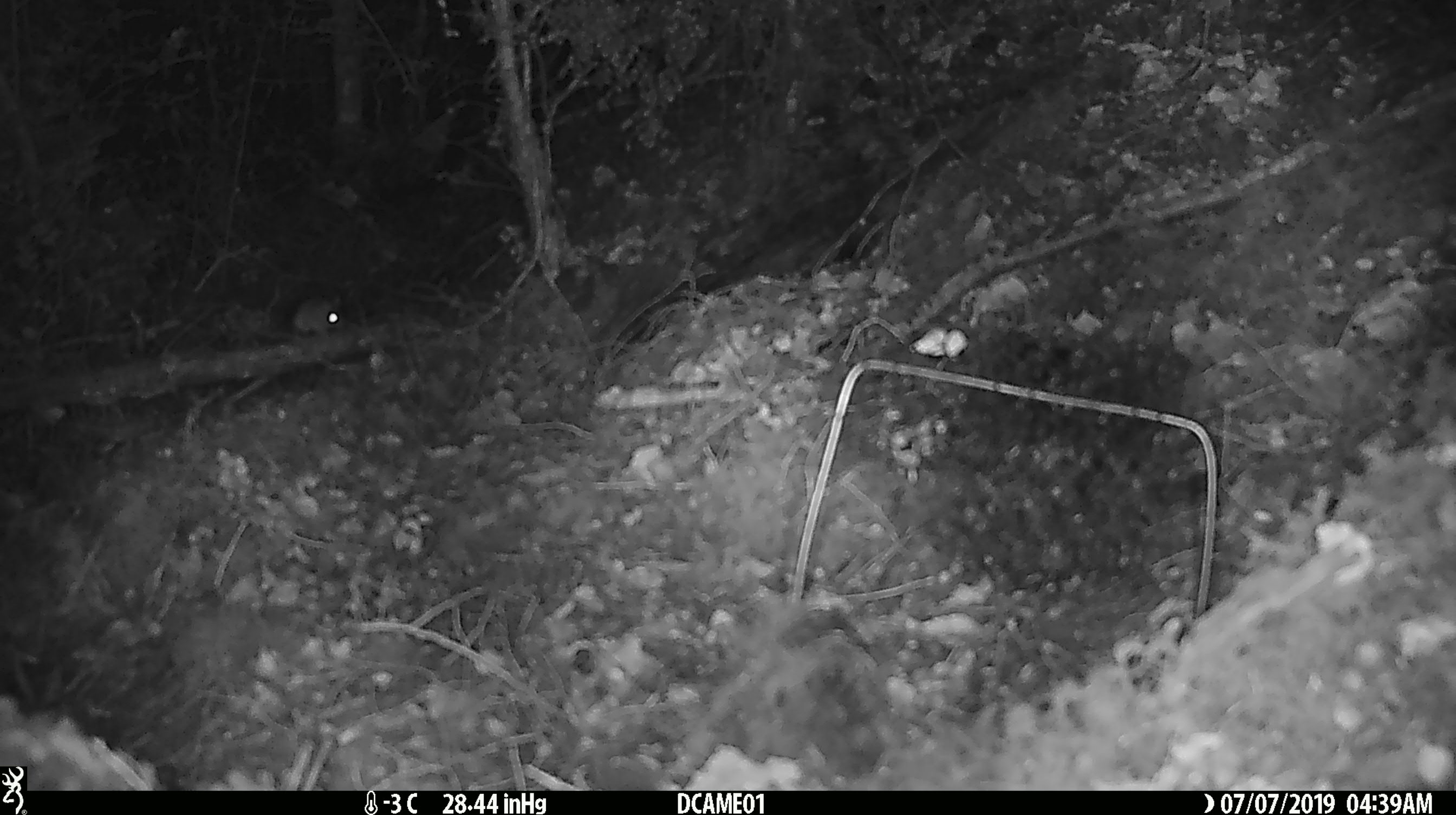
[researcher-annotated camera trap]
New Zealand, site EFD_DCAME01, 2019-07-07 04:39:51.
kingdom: Animalia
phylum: Chordata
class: Mammalia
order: Rodentia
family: Muridae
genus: Mus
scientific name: Mus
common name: mouse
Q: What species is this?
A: Mouse (Mus).